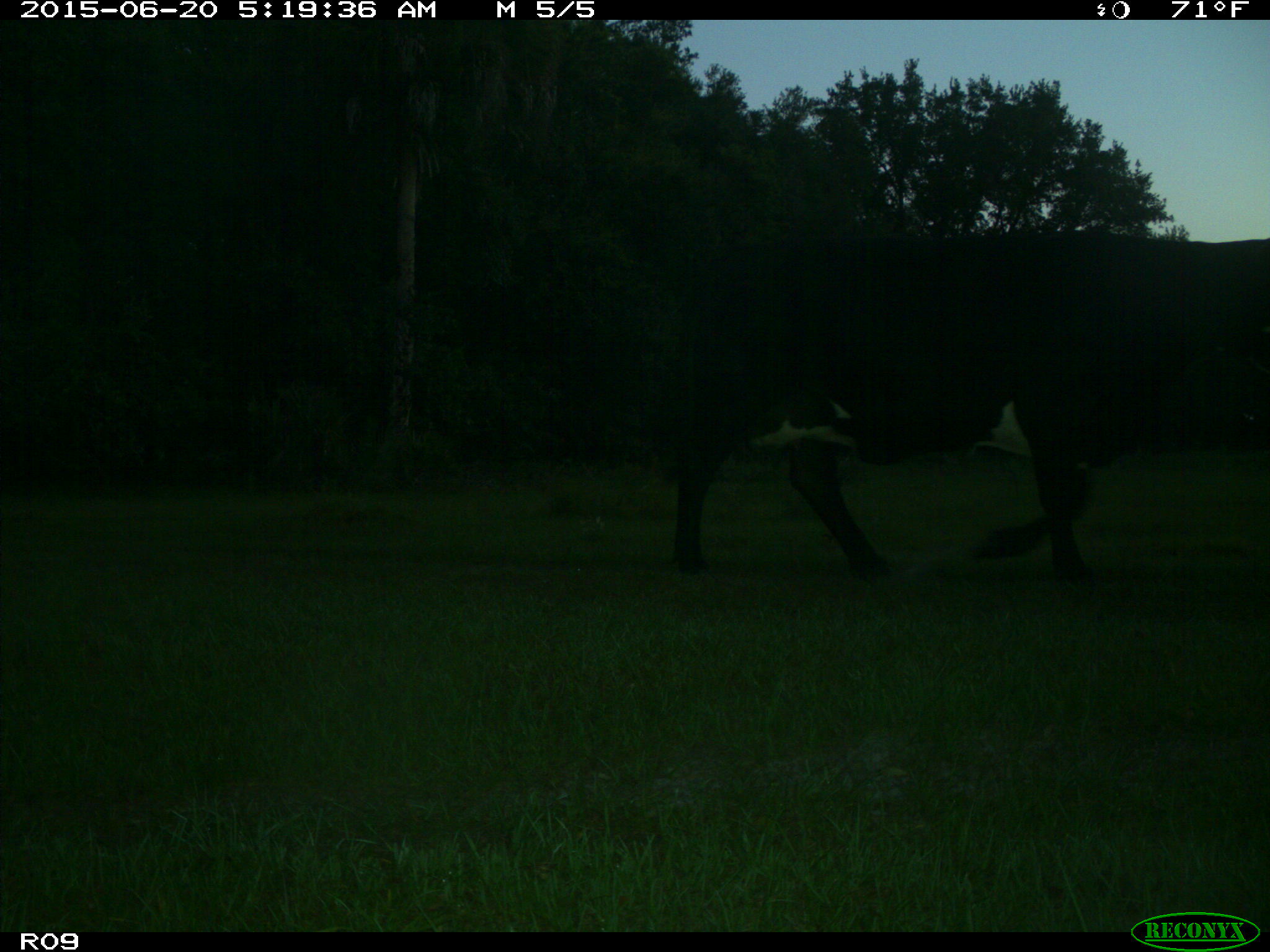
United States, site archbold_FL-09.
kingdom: Animalia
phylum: Chordata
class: Mammalia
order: Artiodactyla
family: Bovidae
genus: Bos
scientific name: Bos taurus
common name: domestic cow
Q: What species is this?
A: Bos taurus (domestic cow).